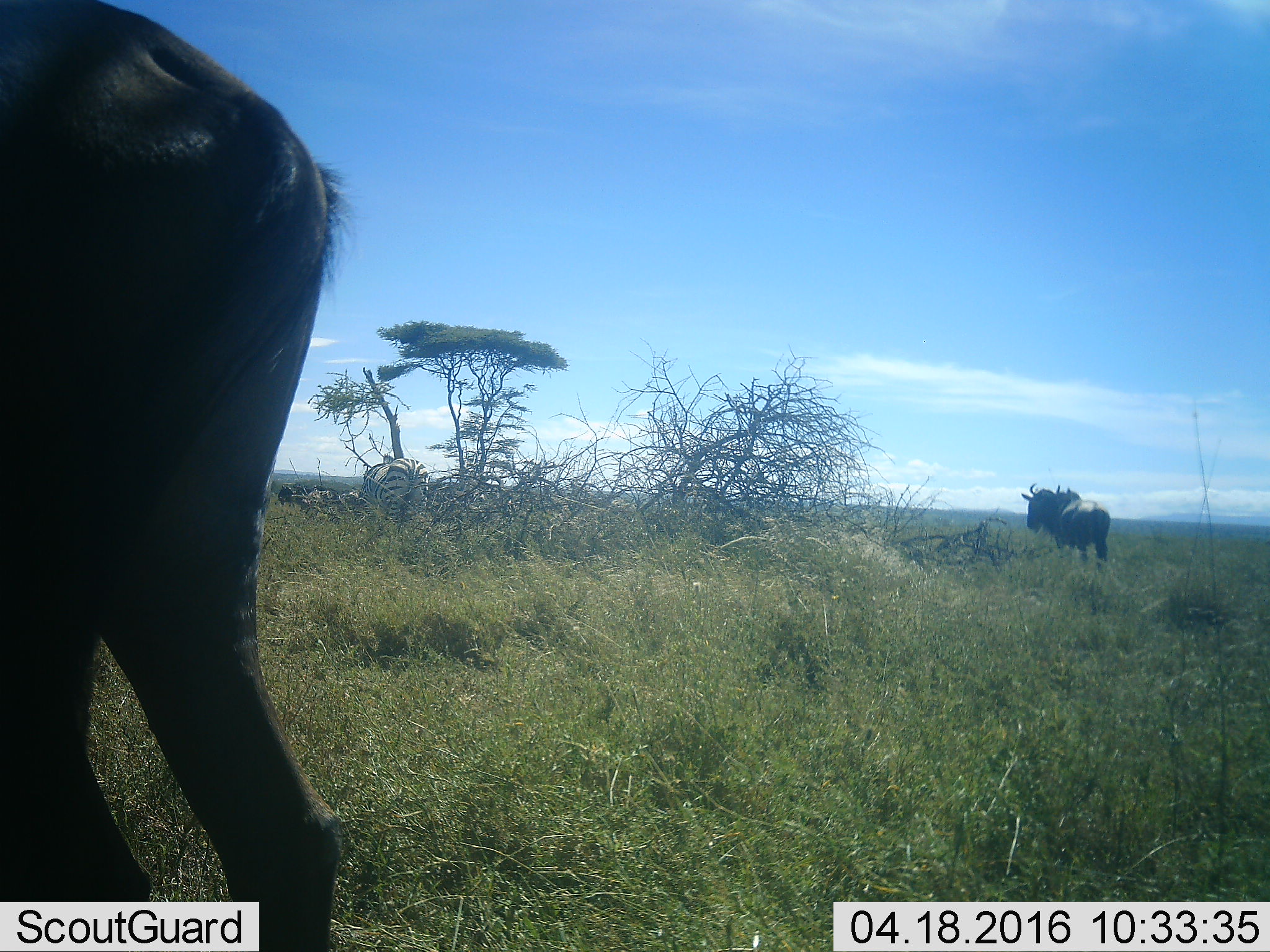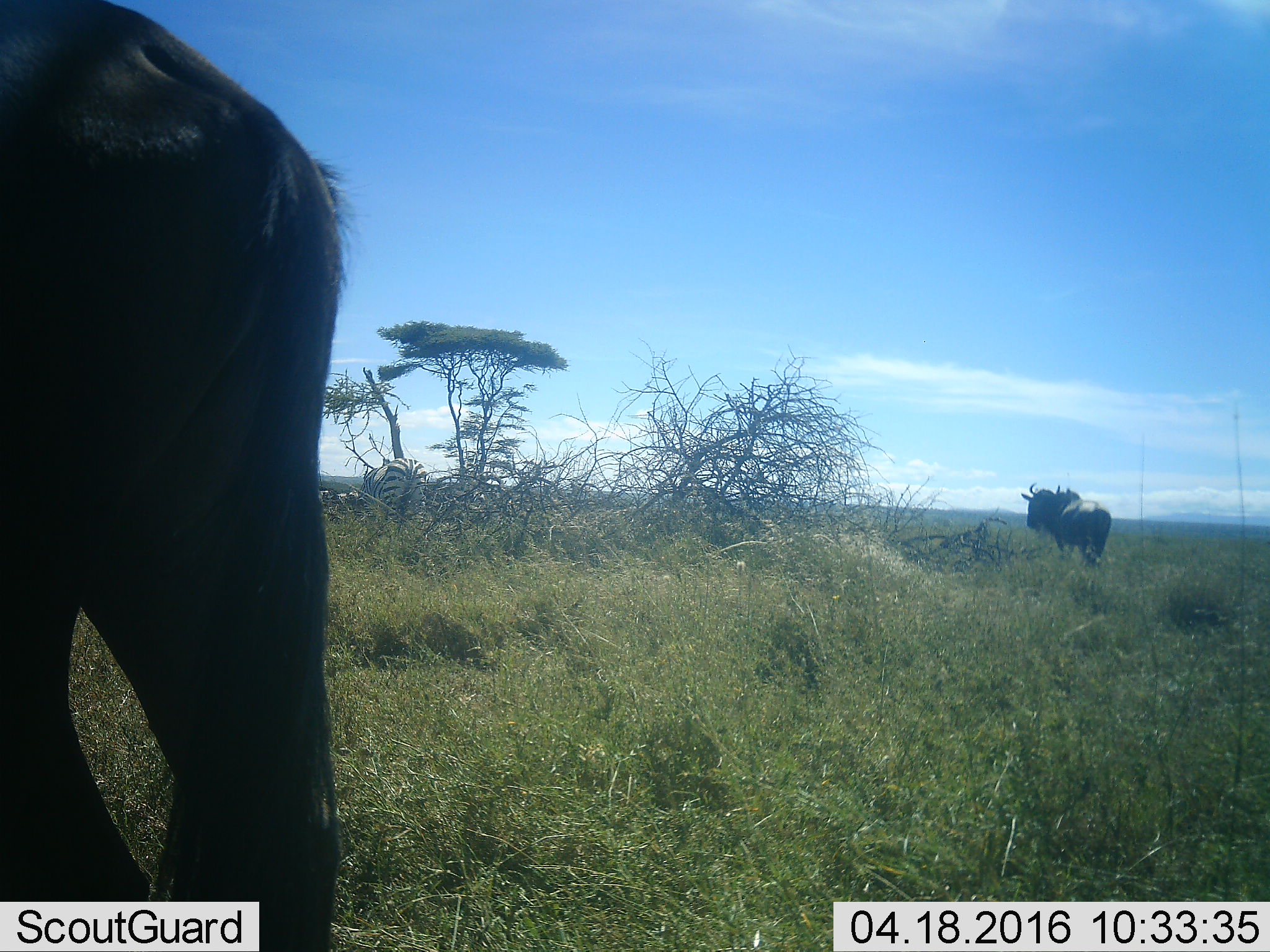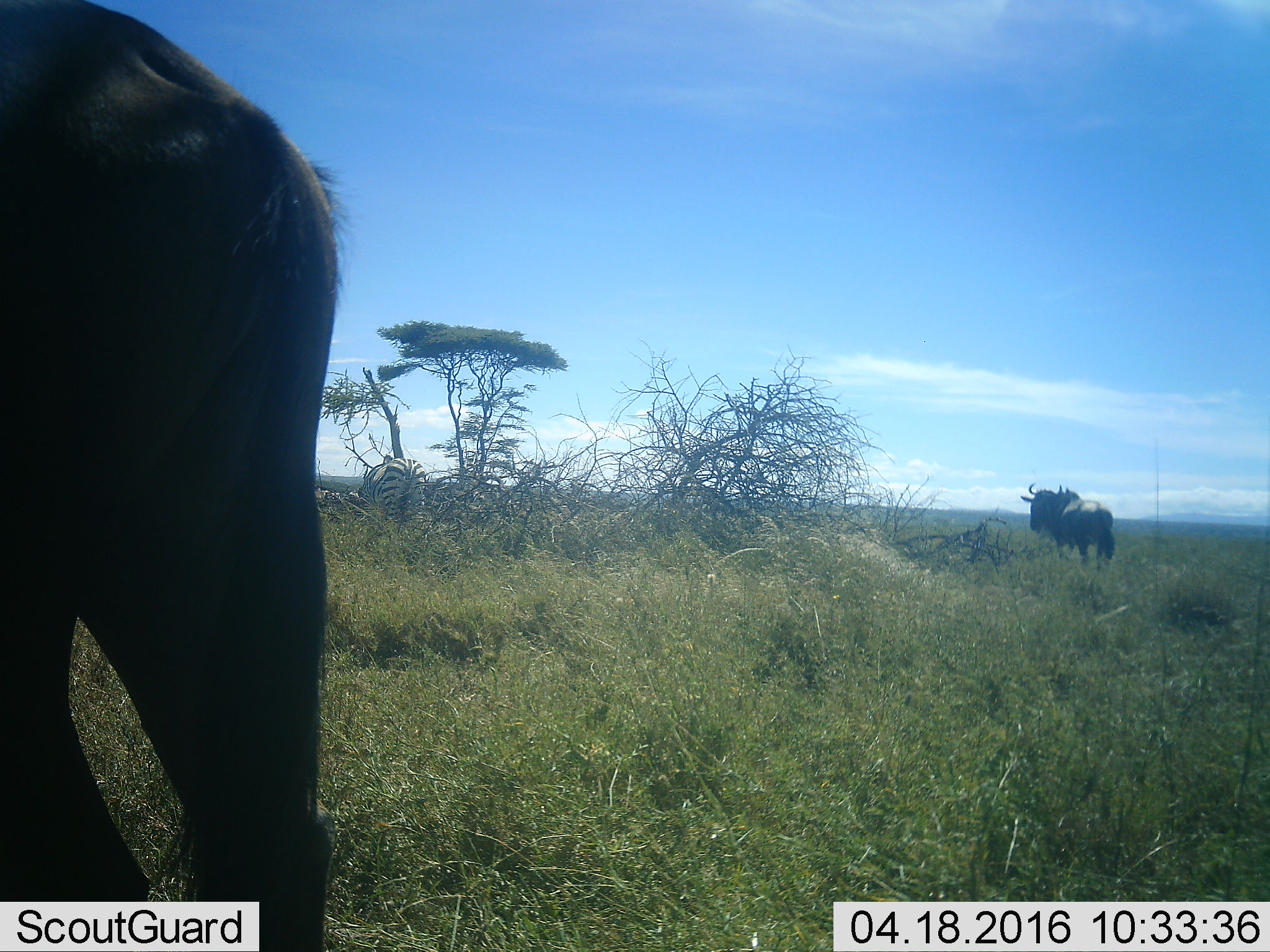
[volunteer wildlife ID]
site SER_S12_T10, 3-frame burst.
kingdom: Animalia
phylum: Chordata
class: Mammalia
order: Artiodactyla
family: Bovidae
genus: Connochaetes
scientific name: Connochaetes taurinus taurinus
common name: blue wildebeest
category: wildebeestblue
Wildebeestblue (blue wildebeest) (Connochaetes taurinus taurinus), count 3. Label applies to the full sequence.